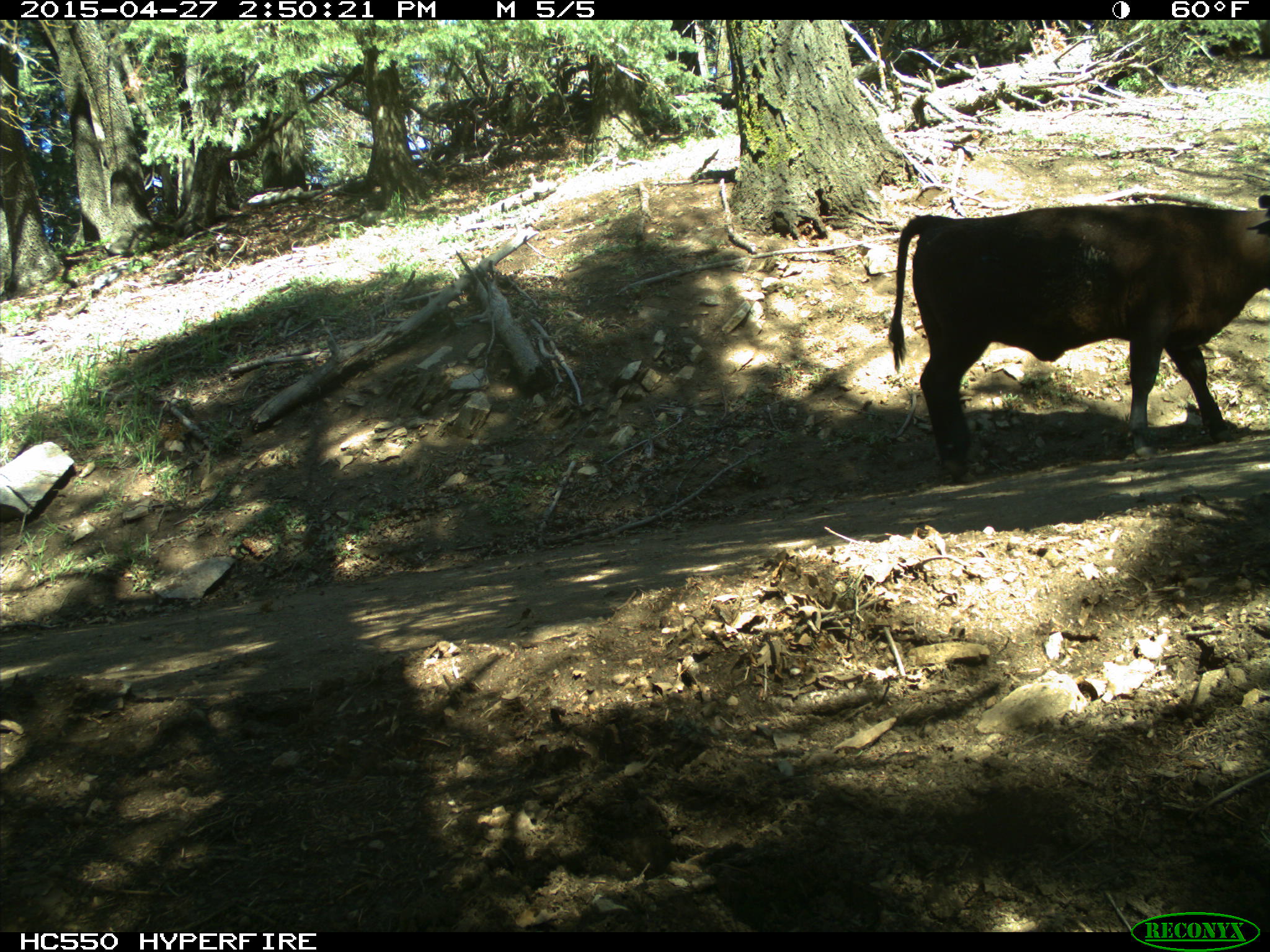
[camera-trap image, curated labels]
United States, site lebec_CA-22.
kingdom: Animalia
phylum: Chordata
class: Mammalia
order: Artiodactyla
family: Bovidae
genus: Bos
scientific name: Bos taurus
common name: domestic cow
Bos taurus (domestic cow).